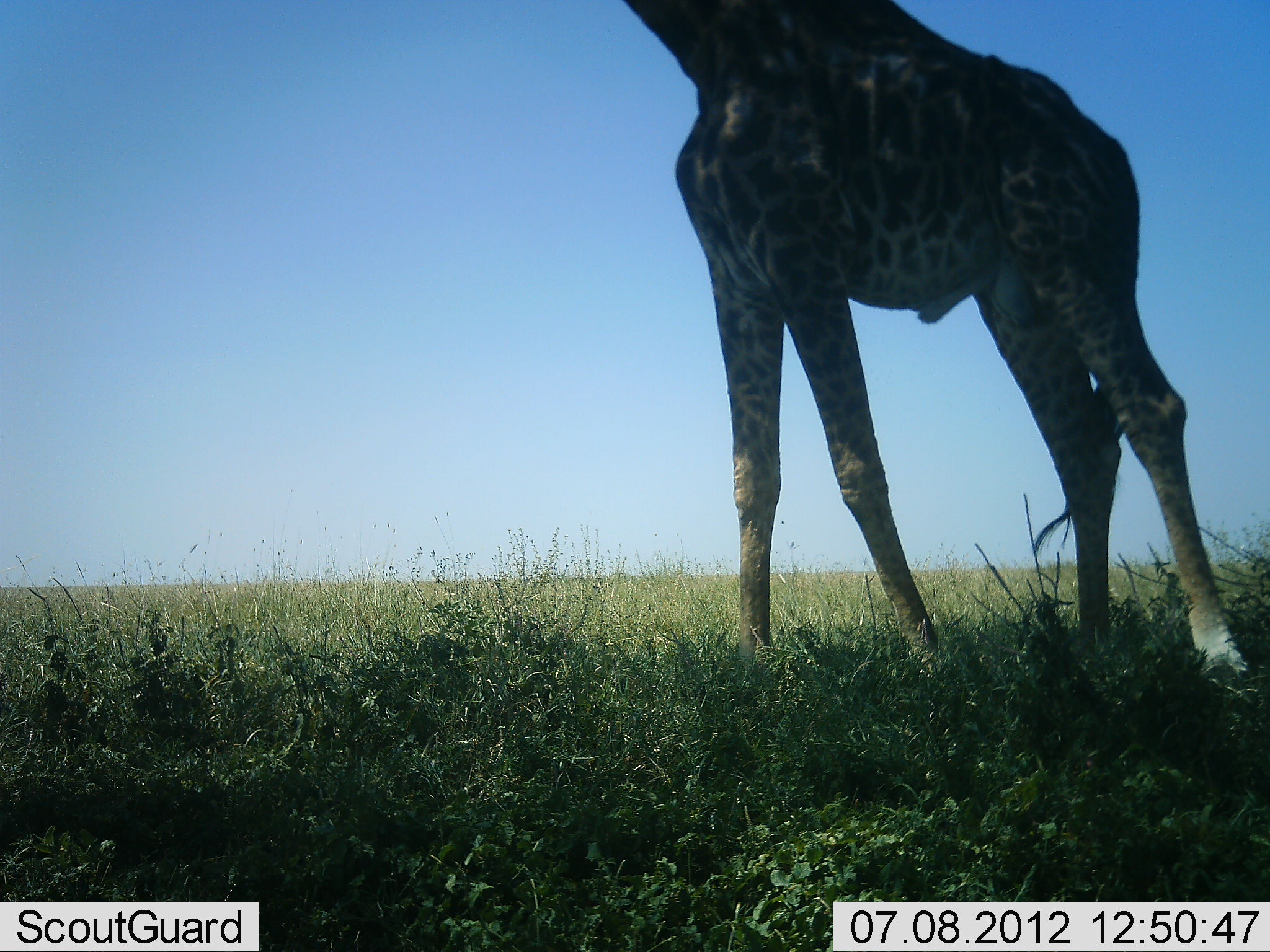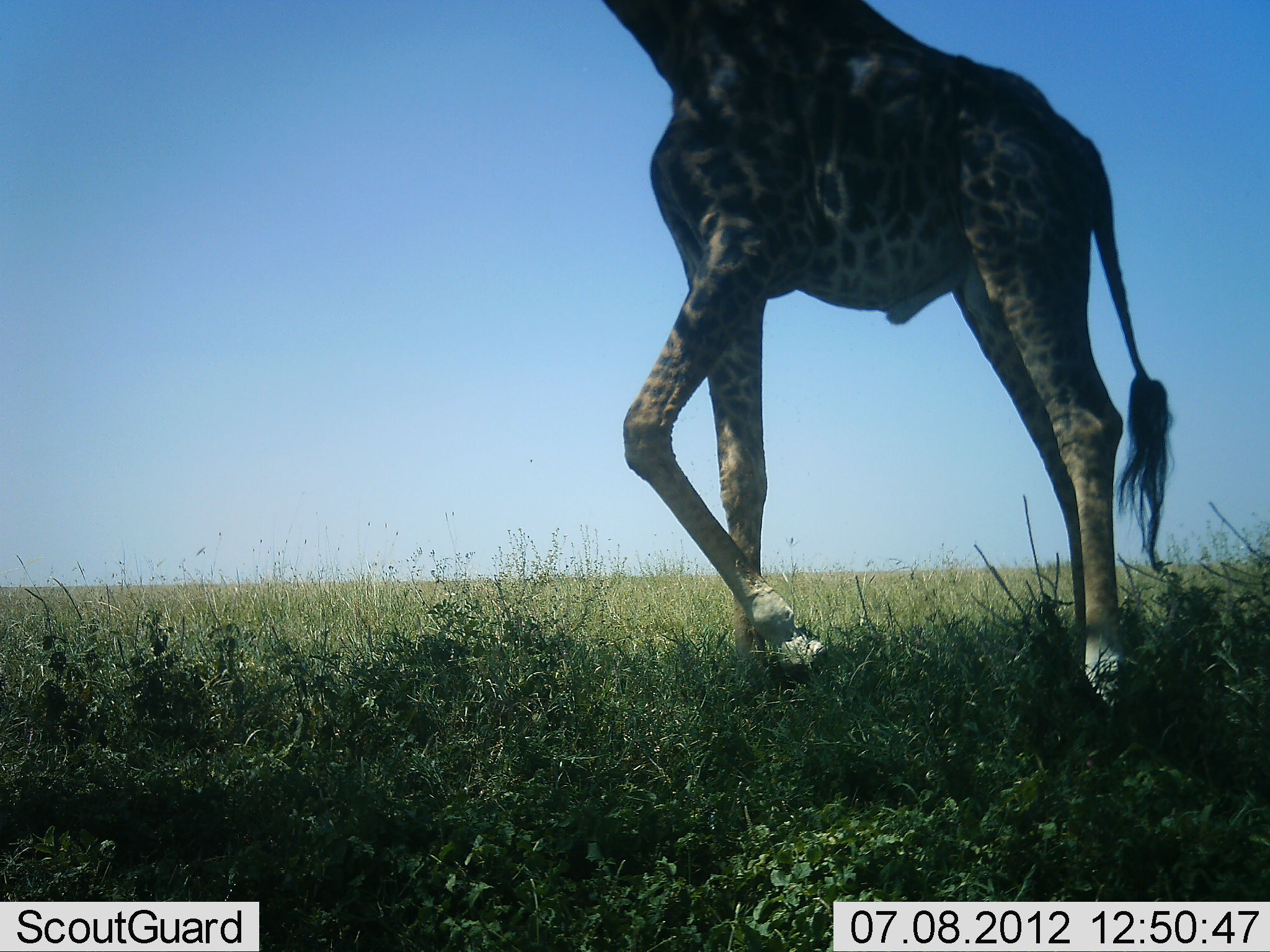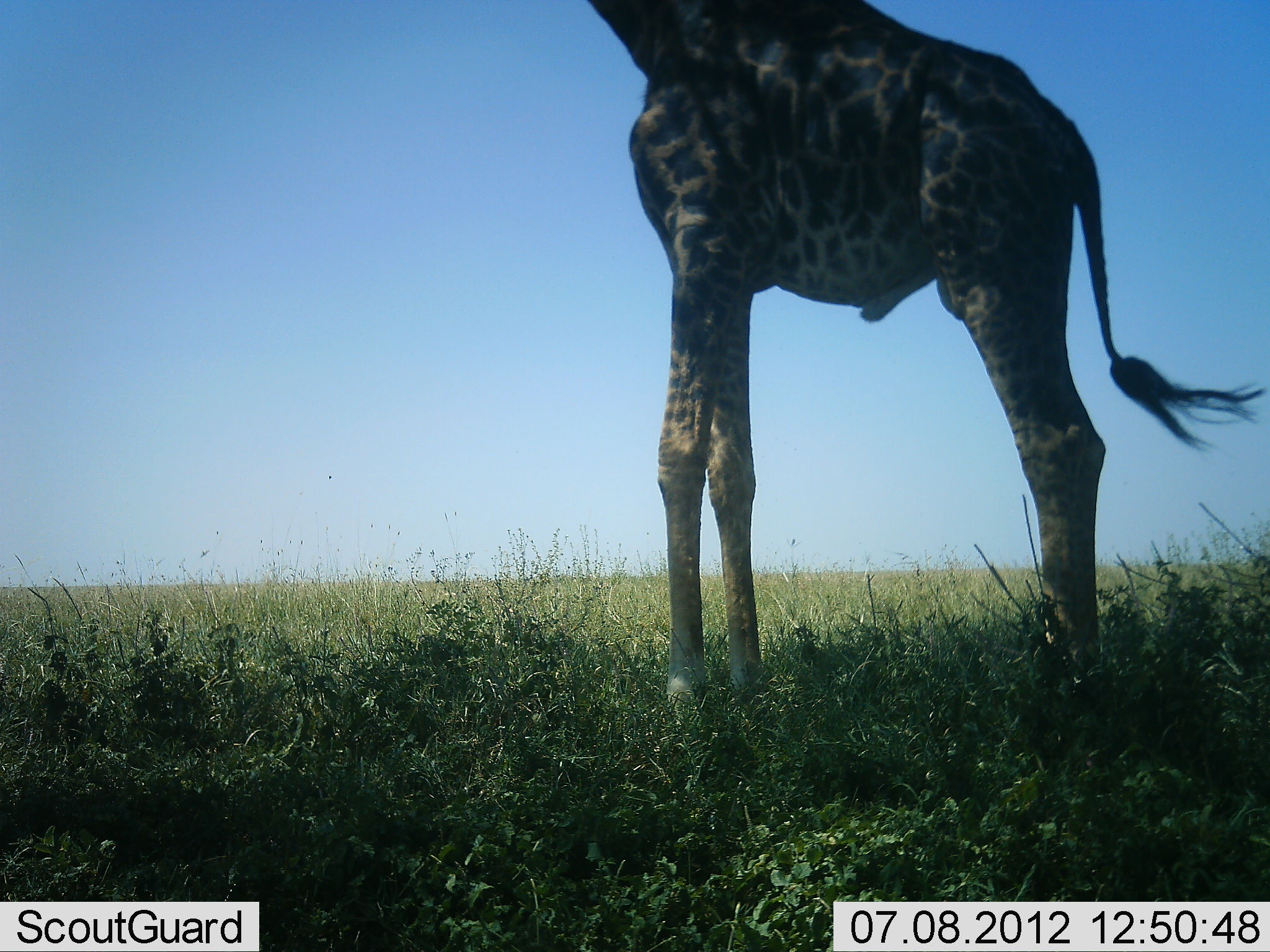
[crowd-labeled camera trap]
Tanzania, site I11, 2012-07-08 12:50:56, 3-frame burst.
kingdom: Animalia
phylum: Chordata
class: Mammalia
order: Artiodactyla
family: Giraffidae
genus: Giraffa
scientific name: Giraffa camelopardalis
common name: giraffe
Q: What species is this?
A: Giraffe (Giraffa camelopardalis).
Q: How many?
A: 1.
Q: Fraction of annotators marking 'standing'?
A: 45%.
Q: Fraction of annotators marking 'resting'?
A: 0%.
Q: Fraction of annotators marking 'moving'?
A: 55%.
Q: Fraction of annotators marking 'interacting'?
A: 0%.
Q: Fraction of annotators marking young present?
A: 0%.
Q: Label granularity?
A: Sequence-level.